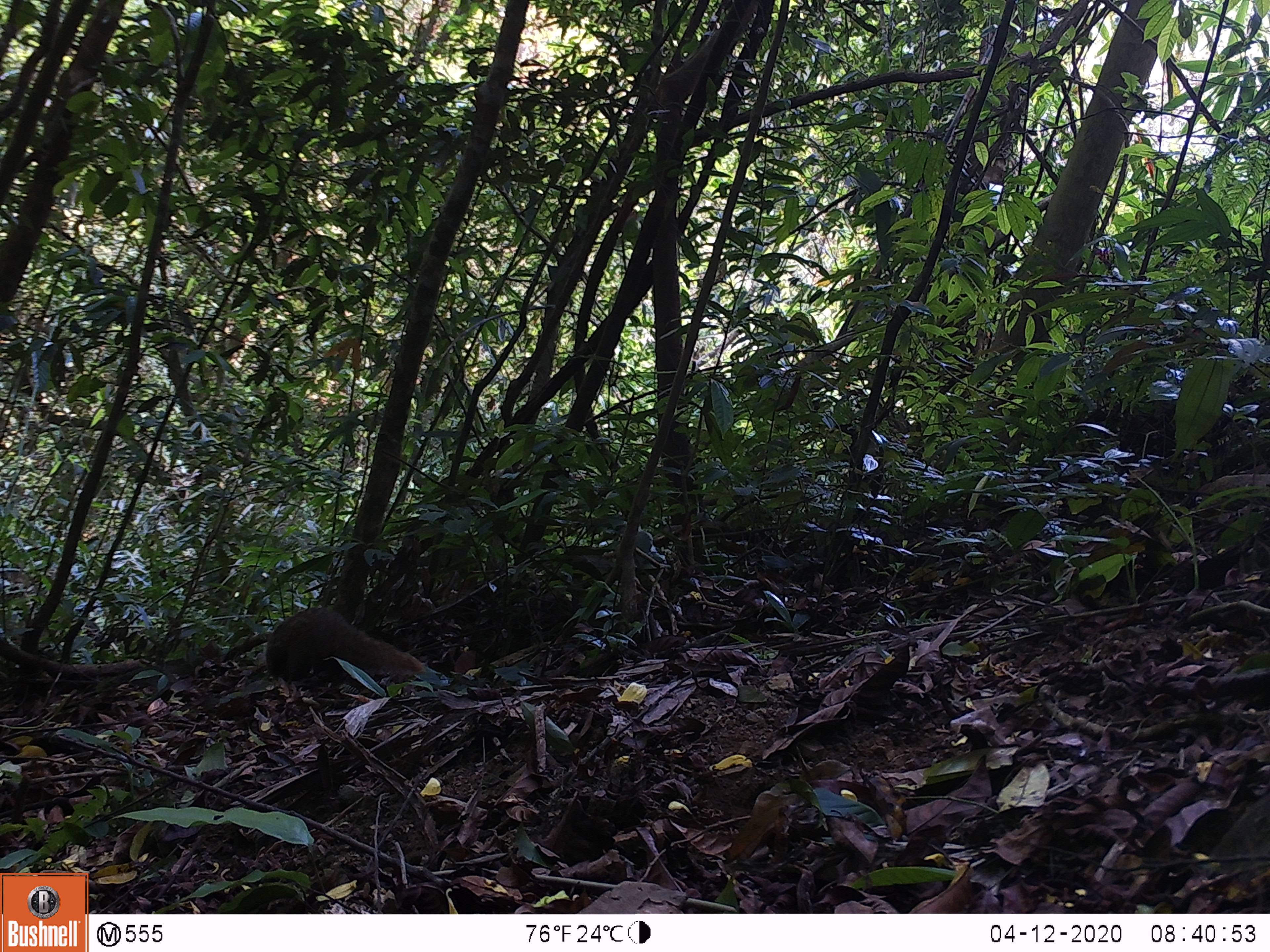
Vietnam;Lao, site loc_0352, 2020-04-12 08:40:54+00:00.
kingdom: Animalia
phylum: Chordata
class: Mammalia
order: Carnivora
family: Herpestidae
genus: Urva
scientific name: Urva urva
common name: crab-eating mongoose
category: crab eating mongoose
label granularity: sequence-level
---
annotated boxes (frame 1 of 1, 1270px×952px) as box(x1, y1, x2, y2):
crab eating mongoose: box(265, 607, 426, 685)